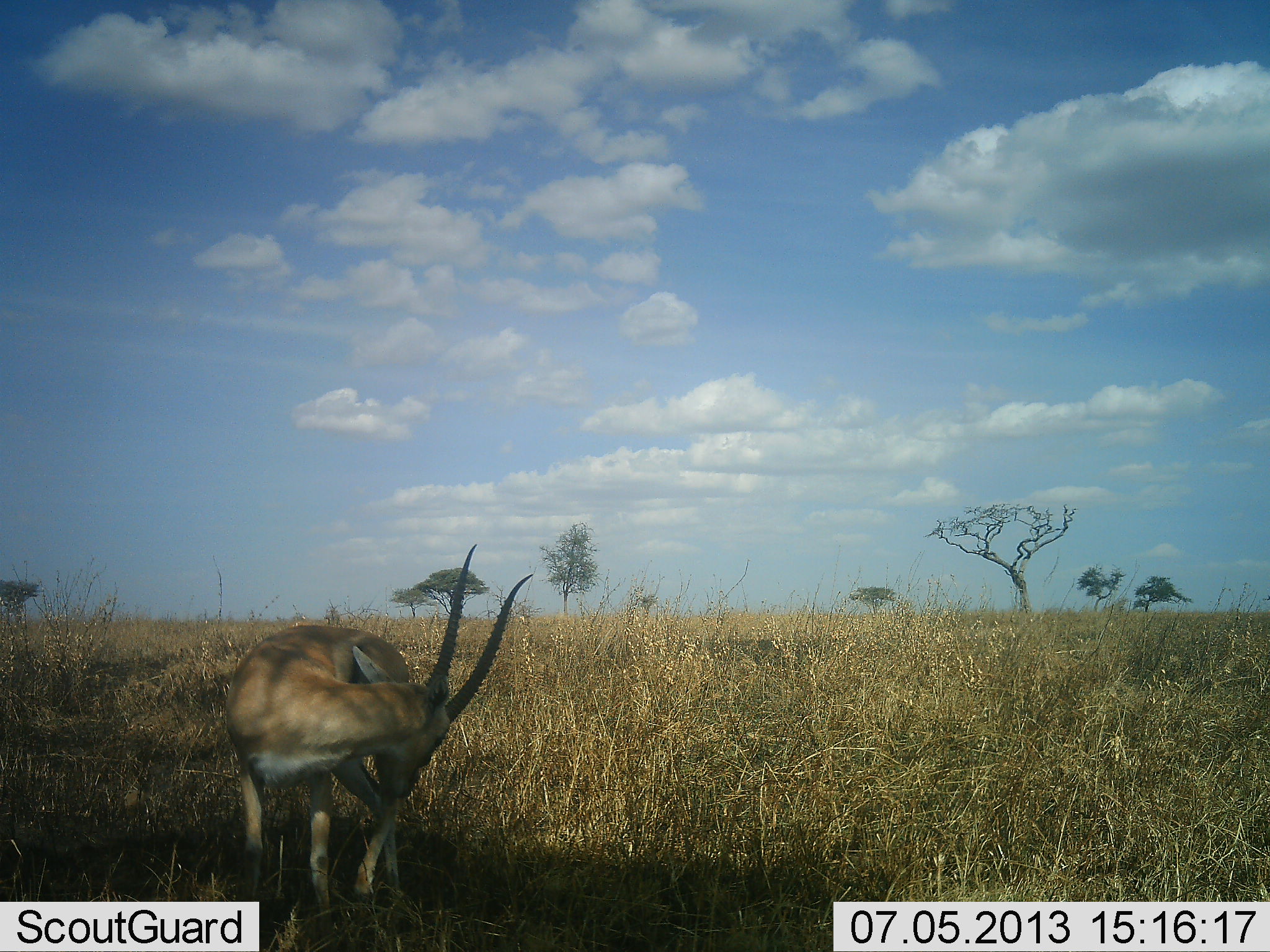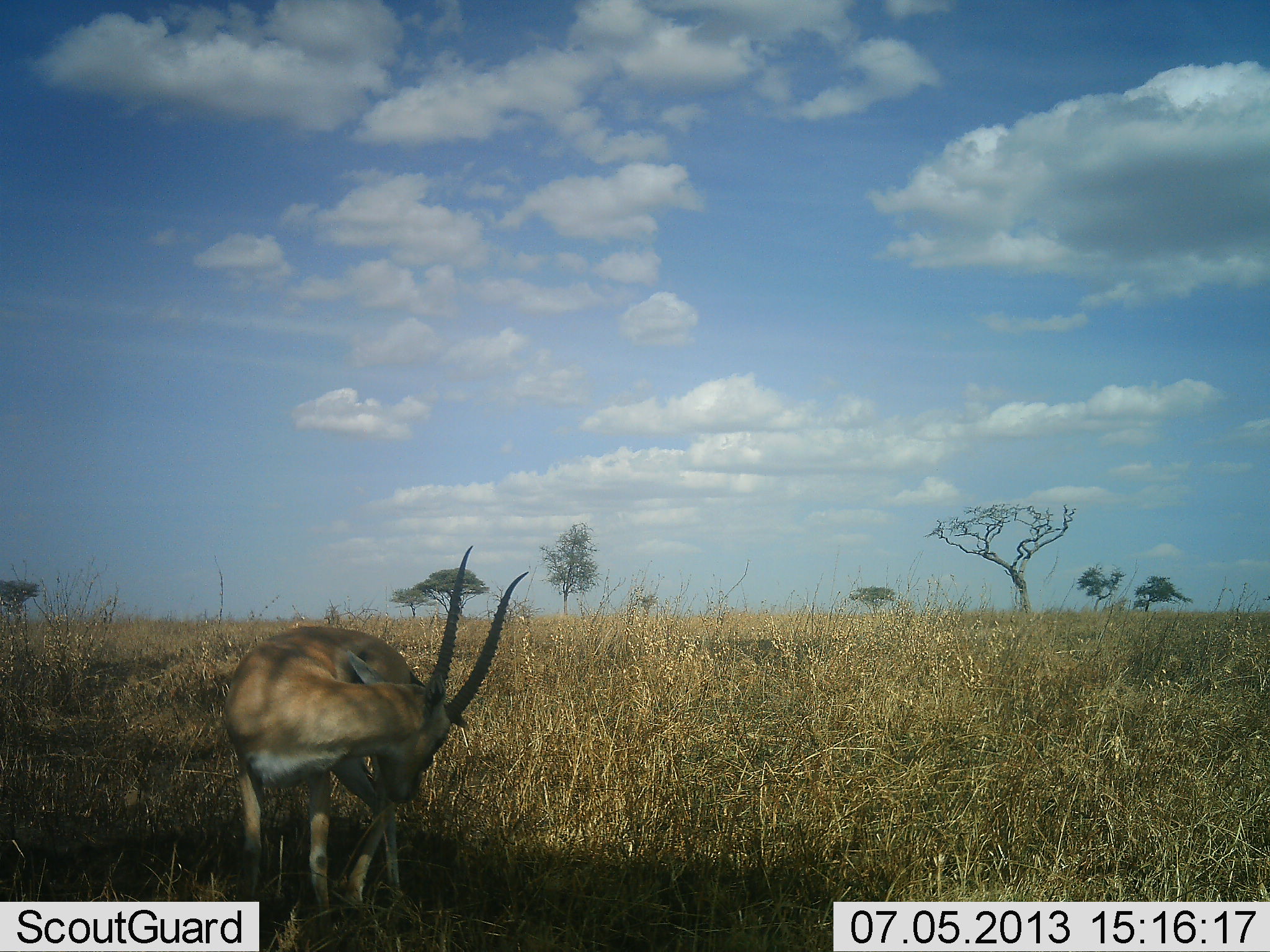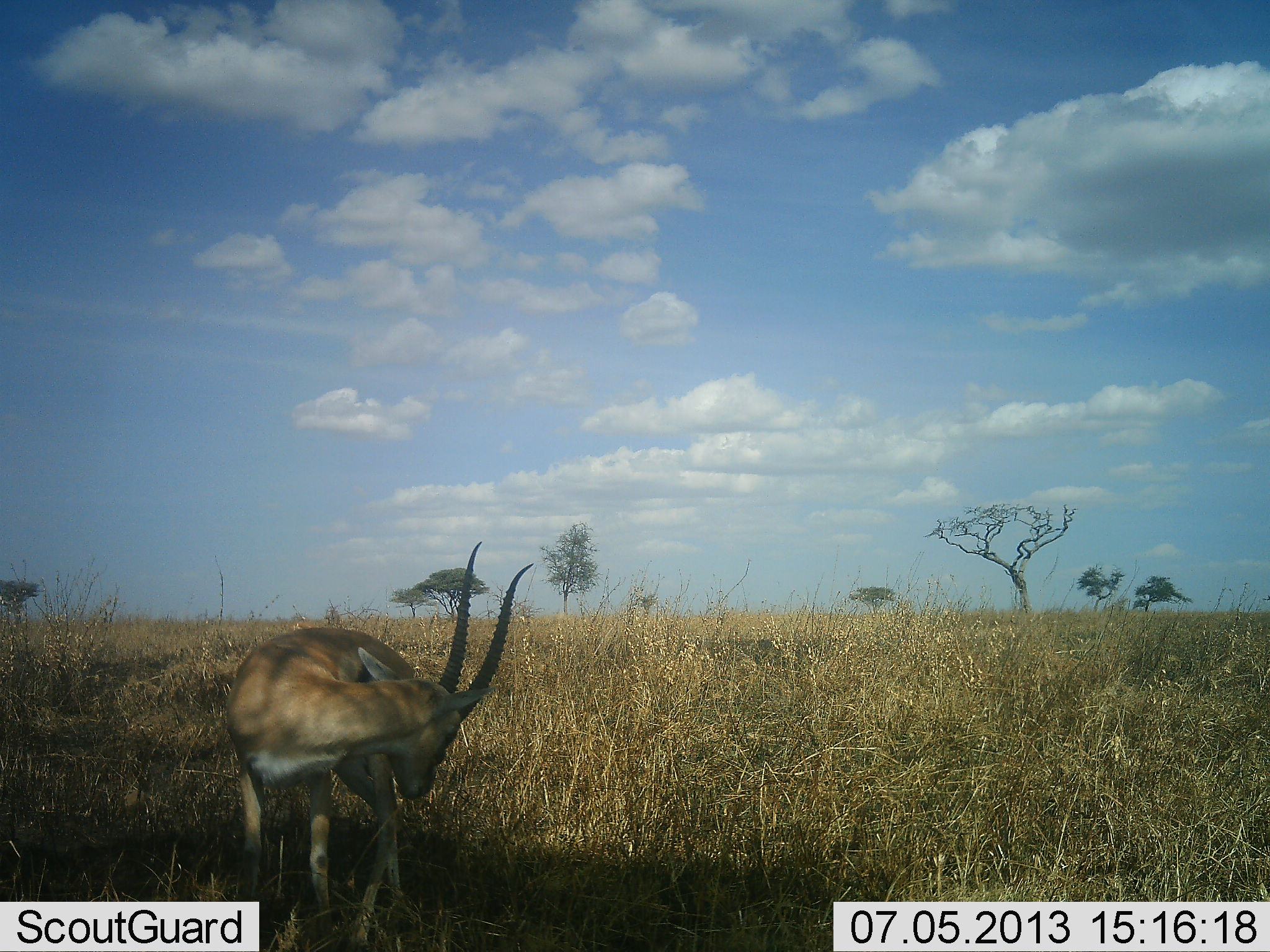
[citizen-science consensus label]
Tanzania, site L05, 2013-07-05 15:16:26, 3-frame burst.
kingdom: Animalia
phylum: Chordata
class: Mammalia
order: Artiodactyla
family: Bovidae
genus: Eudorcas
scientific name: Eudorcas thomsonii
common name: thomson's gazelle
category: gazellethomsons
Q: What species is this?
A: Gazellethomsons (thomson's gazelle) (Eudorcas thomsonii).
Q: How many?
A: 1.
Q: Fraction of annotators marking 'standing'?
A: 86%.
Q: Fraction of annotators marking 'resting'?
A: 0%.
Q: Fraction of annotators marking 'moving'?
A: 0%.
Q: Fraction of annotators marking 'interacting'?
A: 19%.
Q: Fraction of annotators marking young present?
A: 0%.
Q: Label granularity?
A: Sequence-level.